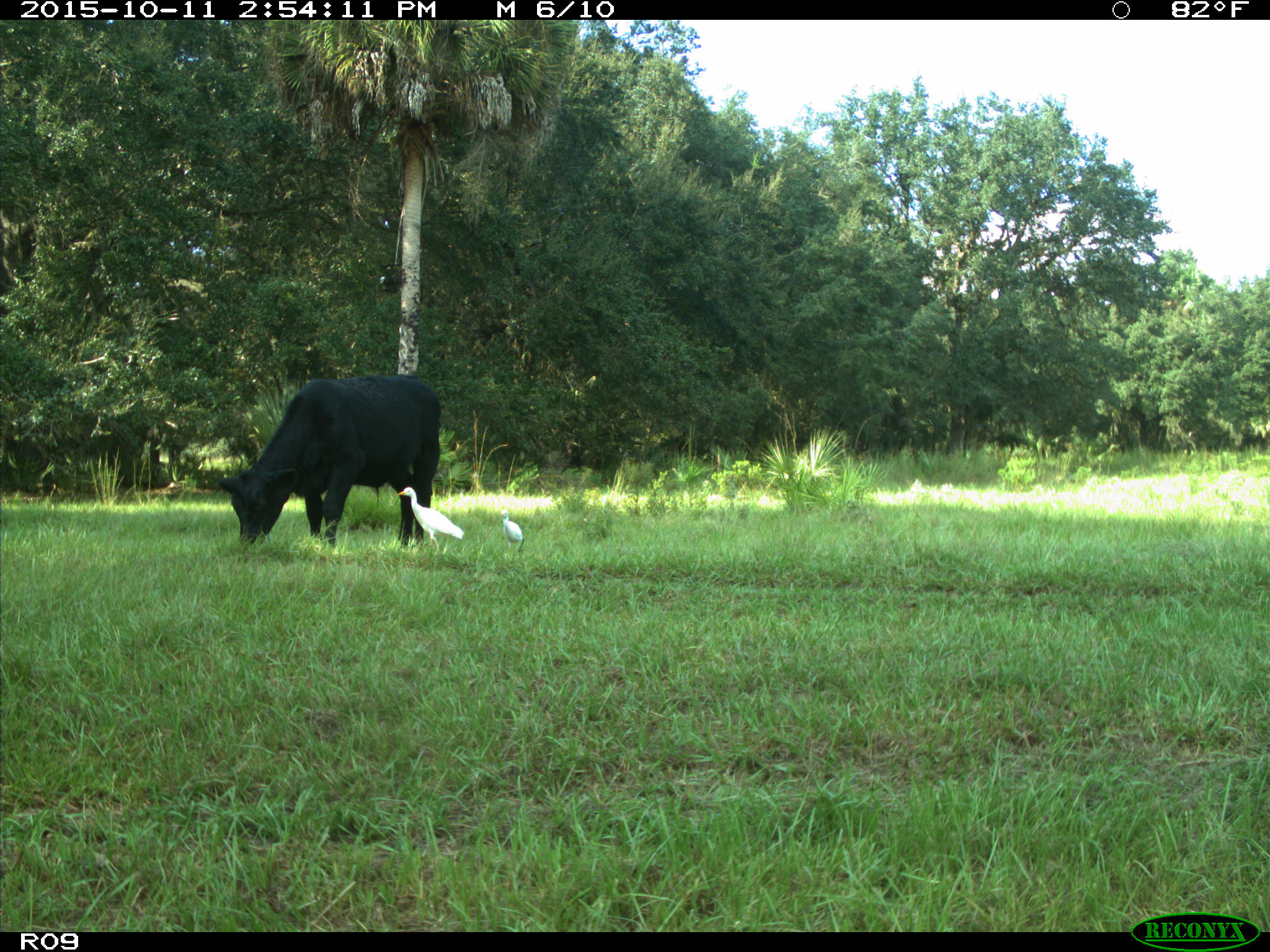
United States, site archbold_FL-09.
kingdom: Animalia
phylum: Chordata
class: Mammalia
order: Artiodactyla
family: Bovidae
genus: Bos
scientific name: Bos taurus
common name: domestic cow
Bos taurus (domestic cow).